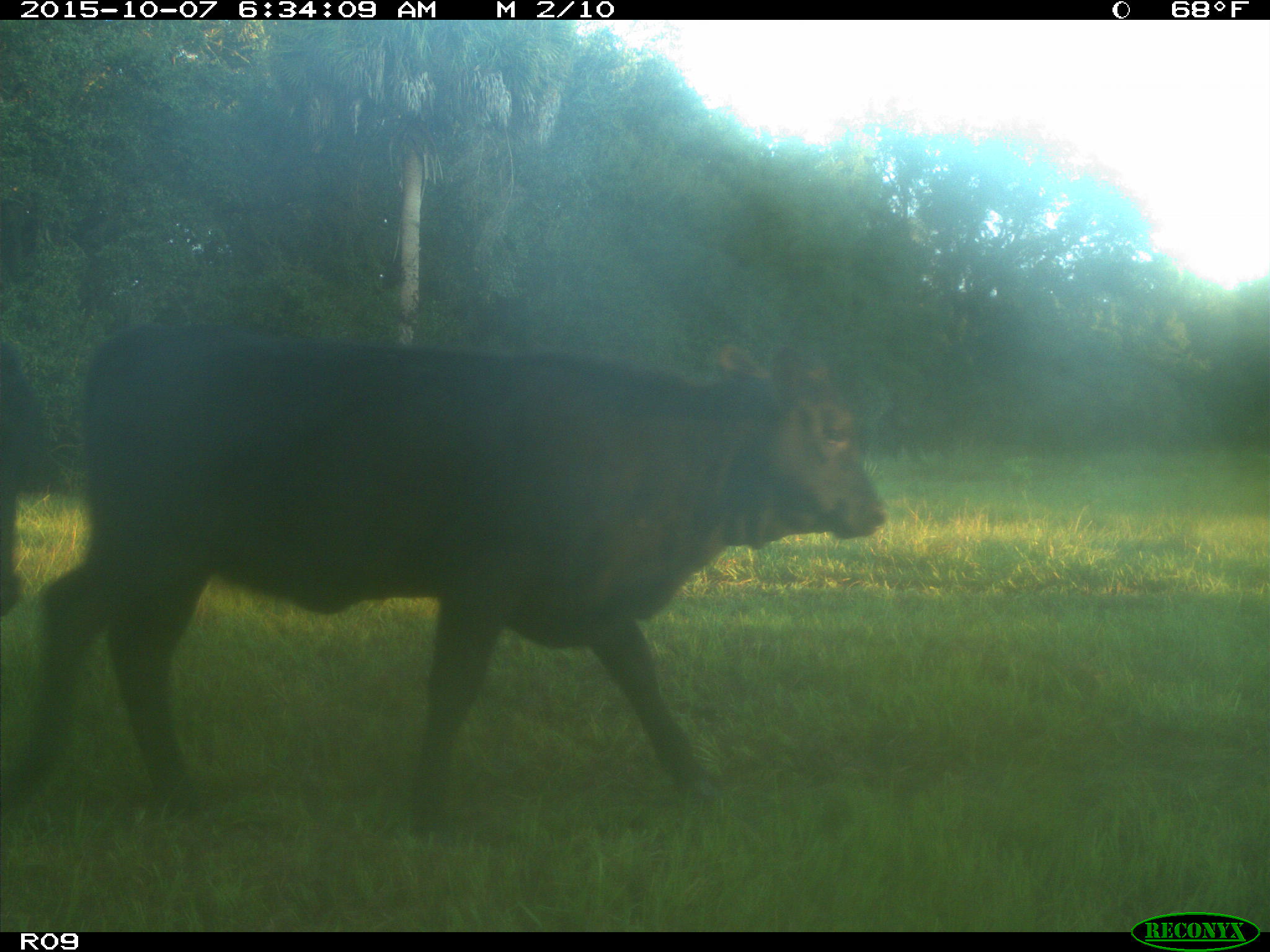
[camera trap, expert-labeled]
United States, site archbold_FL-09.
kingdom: Animalia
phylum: Chordata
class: Mammalia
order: Artiodactyla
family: Bovidae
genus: Bos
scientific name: Bos taurus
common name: domestic cow